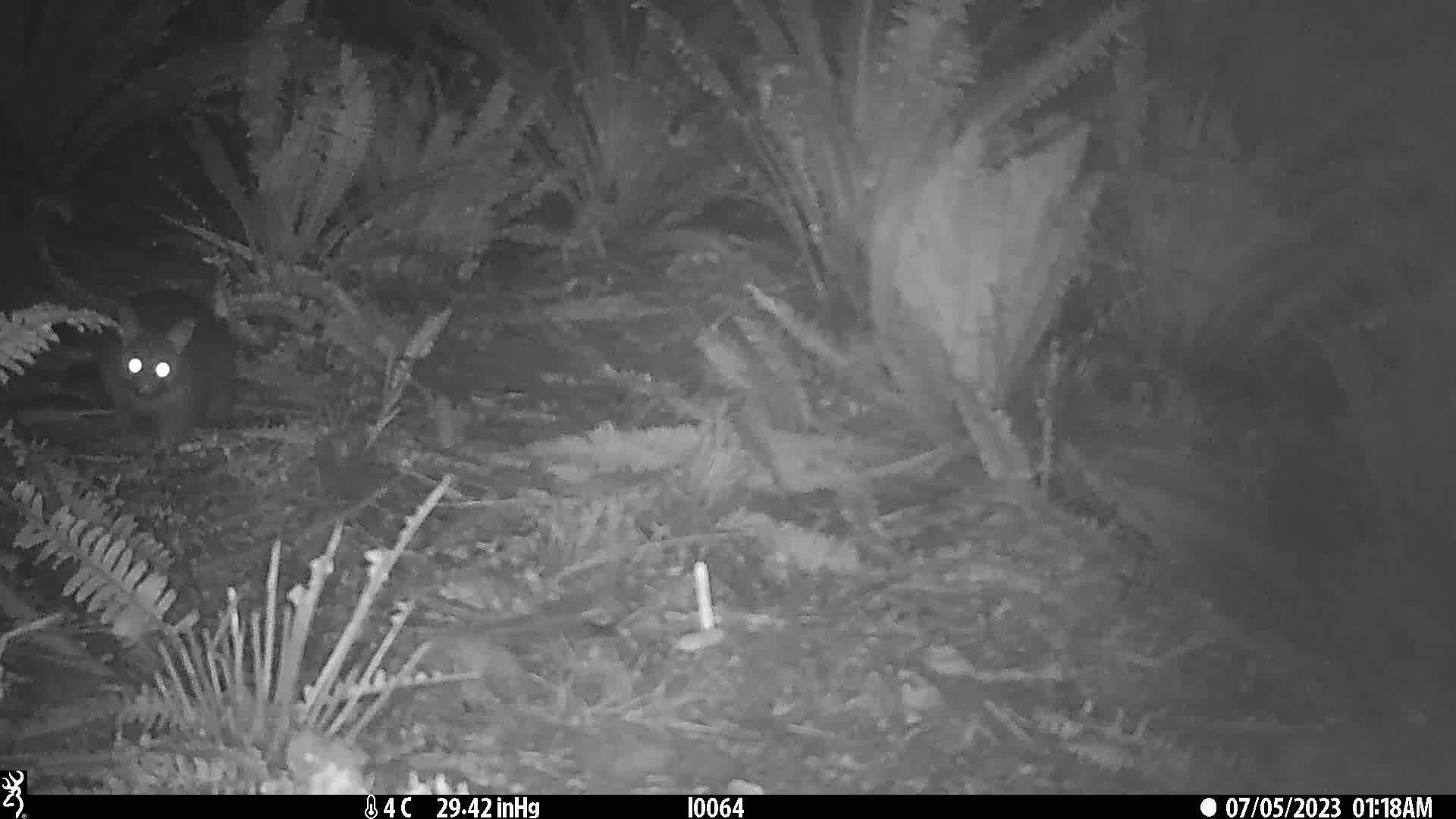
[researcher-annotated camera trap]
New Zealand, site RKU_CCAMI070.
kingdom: Animalia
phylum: Chordata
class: Mammalia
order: Diprotodontia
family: Phalangeridae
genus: Trichosurus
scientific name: Trichosurus vulpecula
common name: common brushtail possum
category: possum